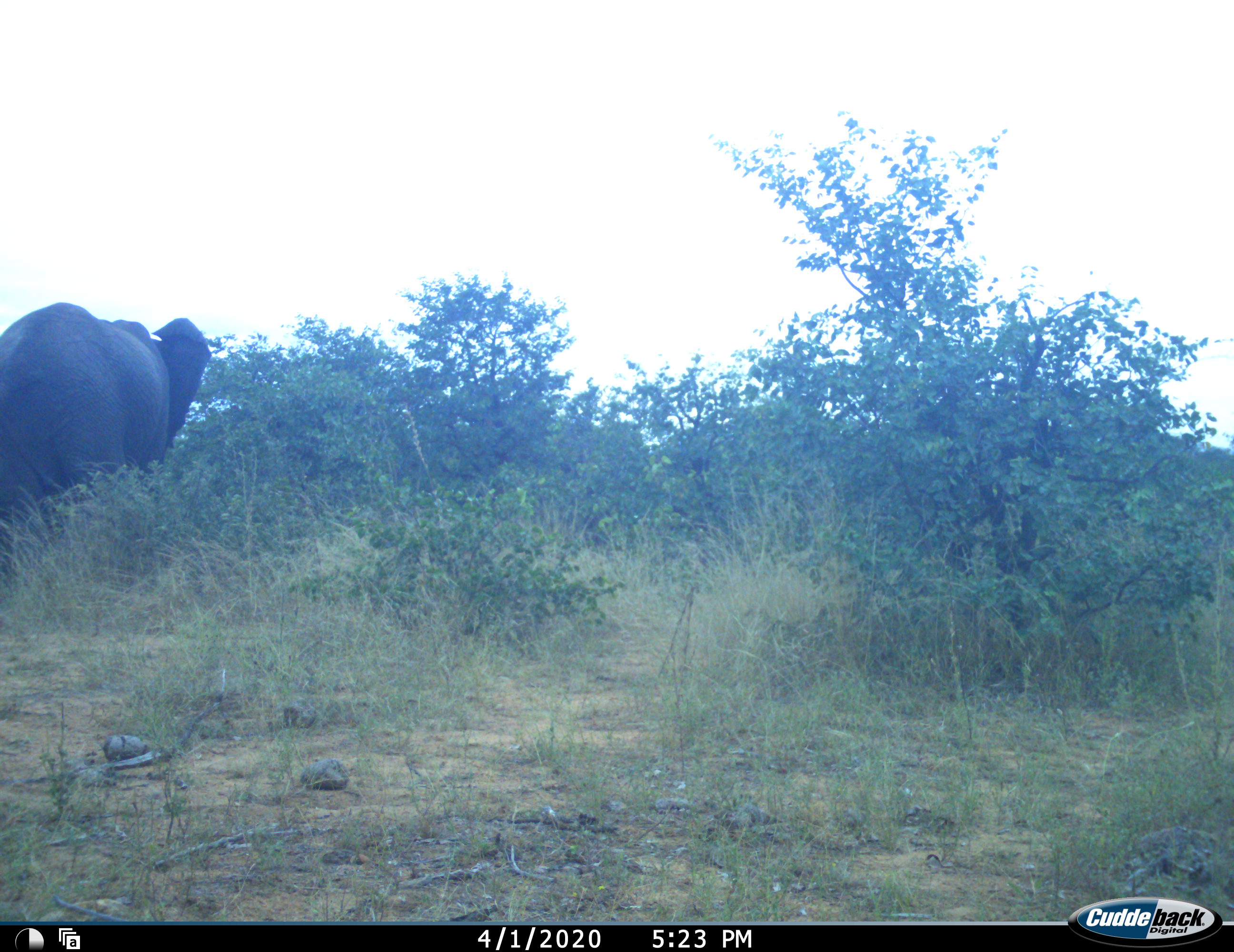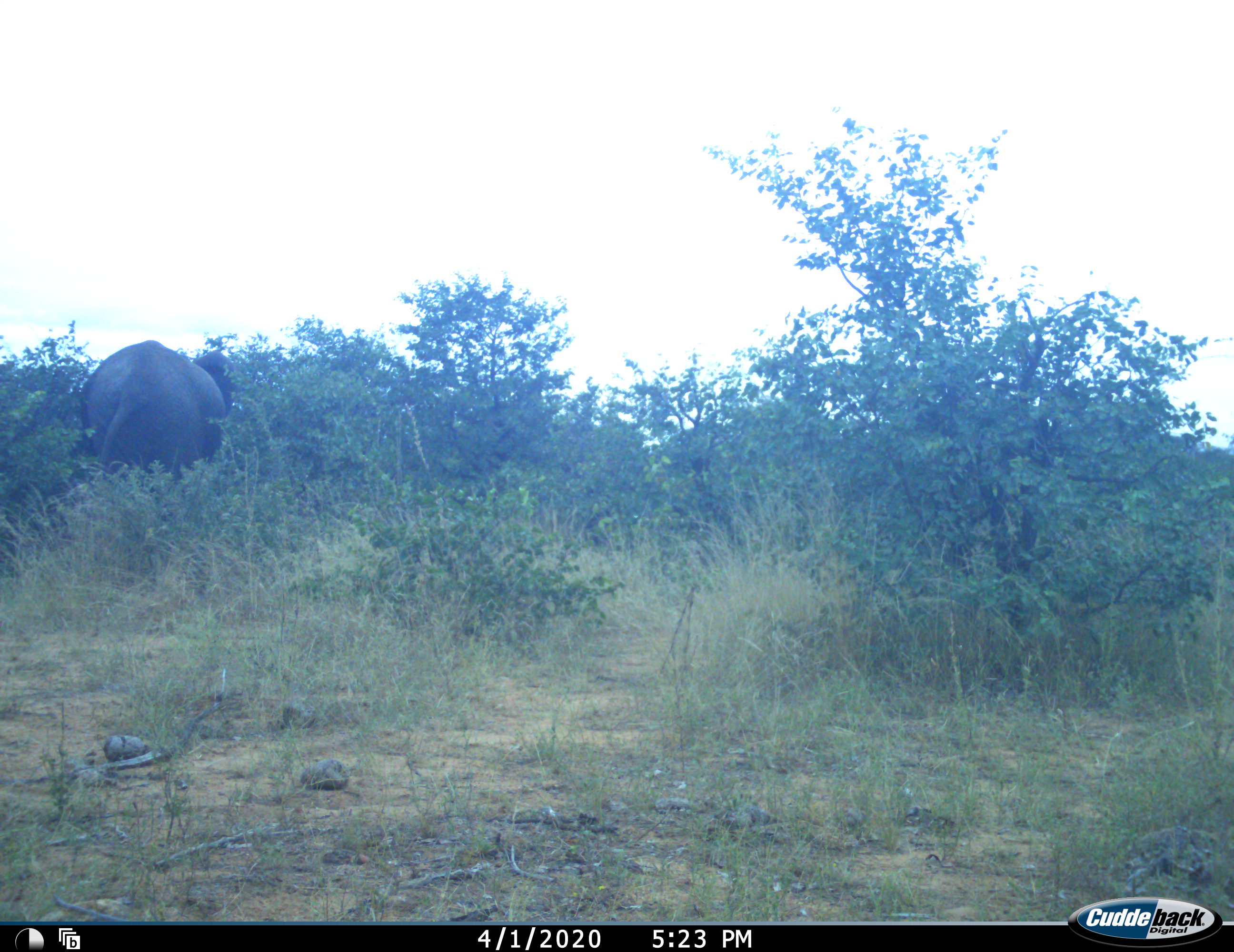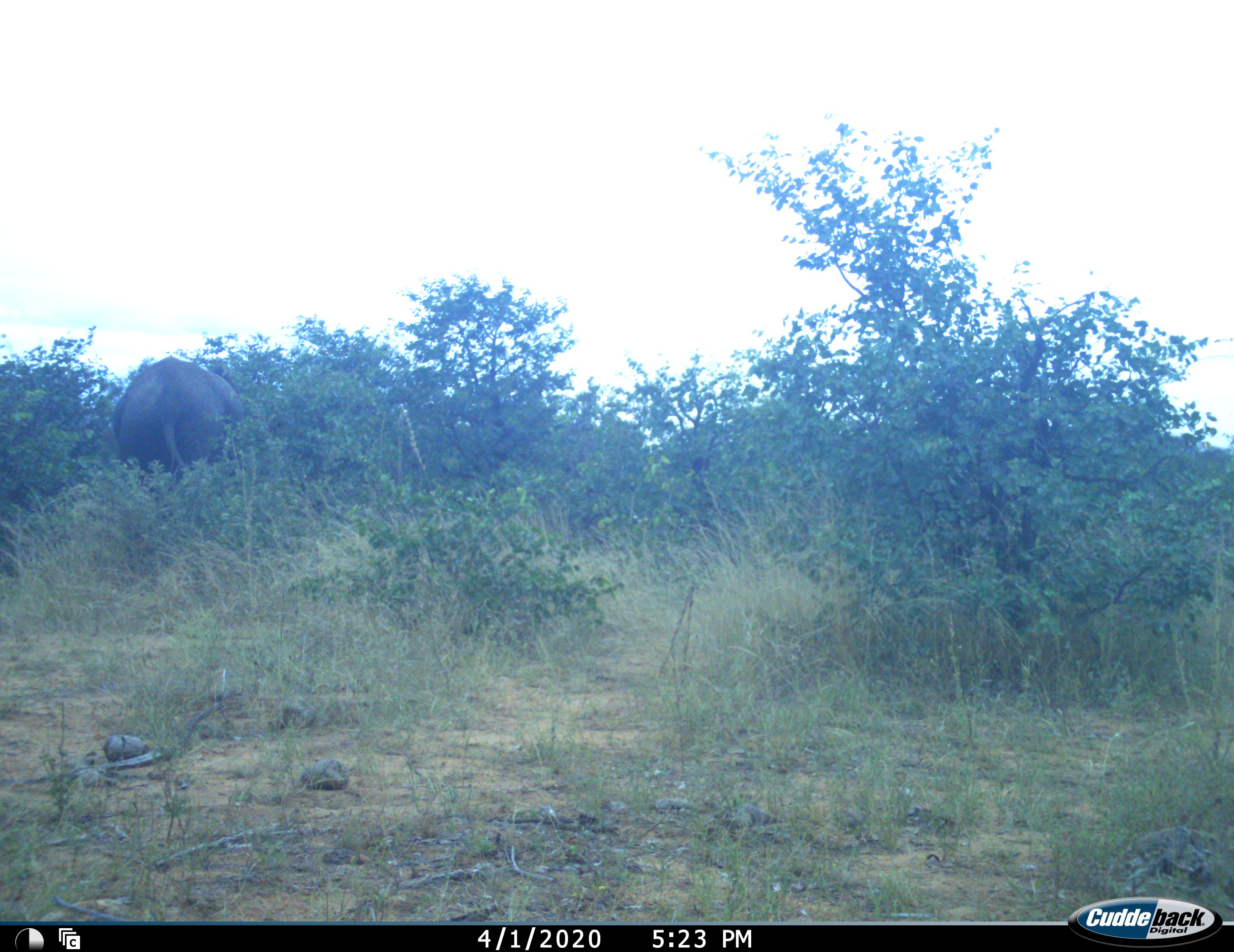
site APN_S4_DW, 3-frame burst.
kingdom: Animalia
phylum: Chordata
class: Mammalia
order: Proboscidea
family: Elephantidae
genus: Loxodonta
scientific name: Loxodonta africana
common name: african bush elephant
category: elephant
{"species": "elephant (african bush elephant) (Loxodonta africana)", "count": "1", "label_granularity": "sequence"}